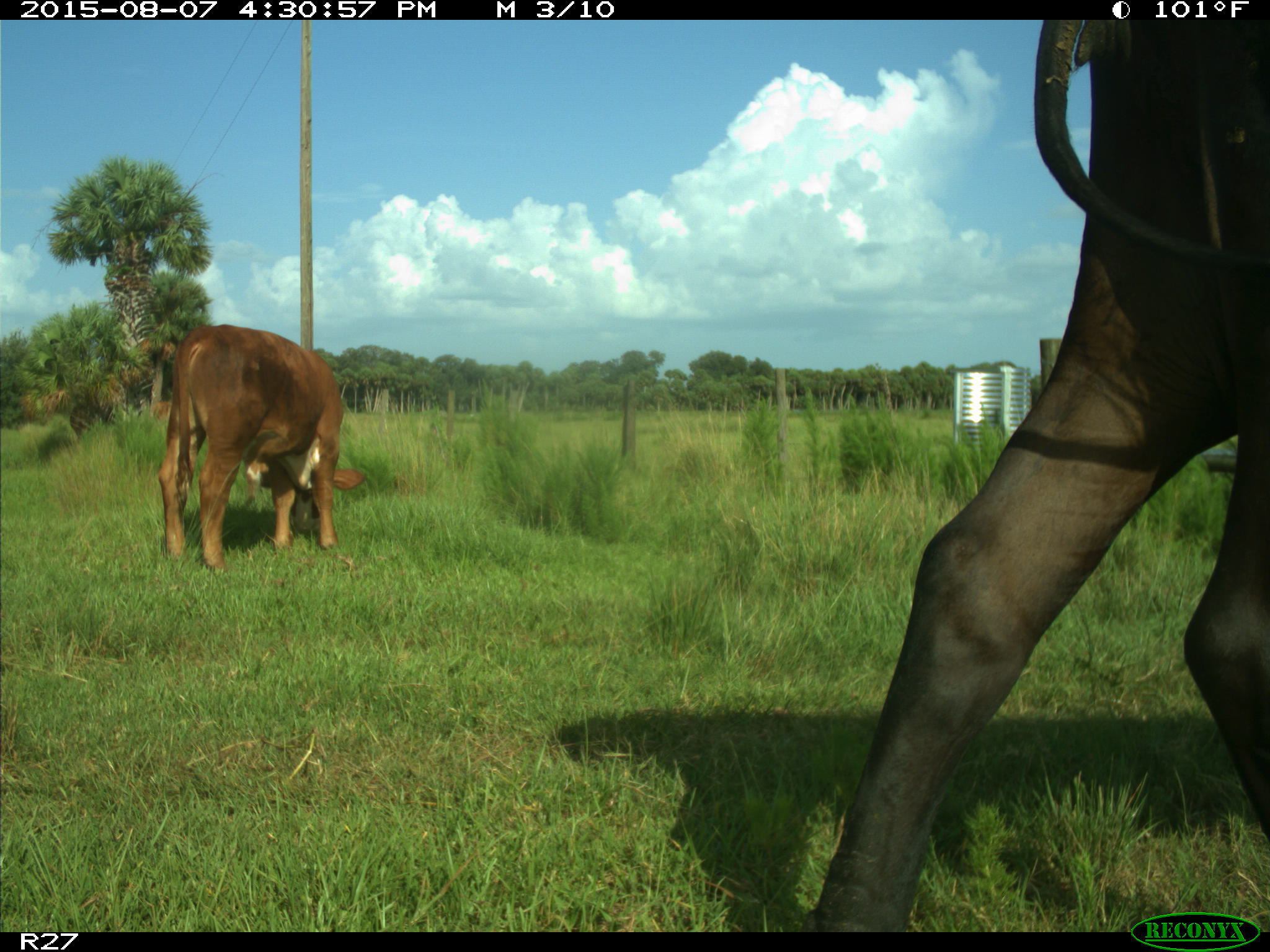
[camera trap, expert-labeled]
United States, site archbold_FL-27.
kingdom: Animalia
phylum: Chordata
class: Mammalia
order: Artiodactyla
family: Bovidae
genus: Bos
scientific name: Bos taurus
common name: domestic cow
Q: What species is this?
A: Bos taurus (domestic cow).